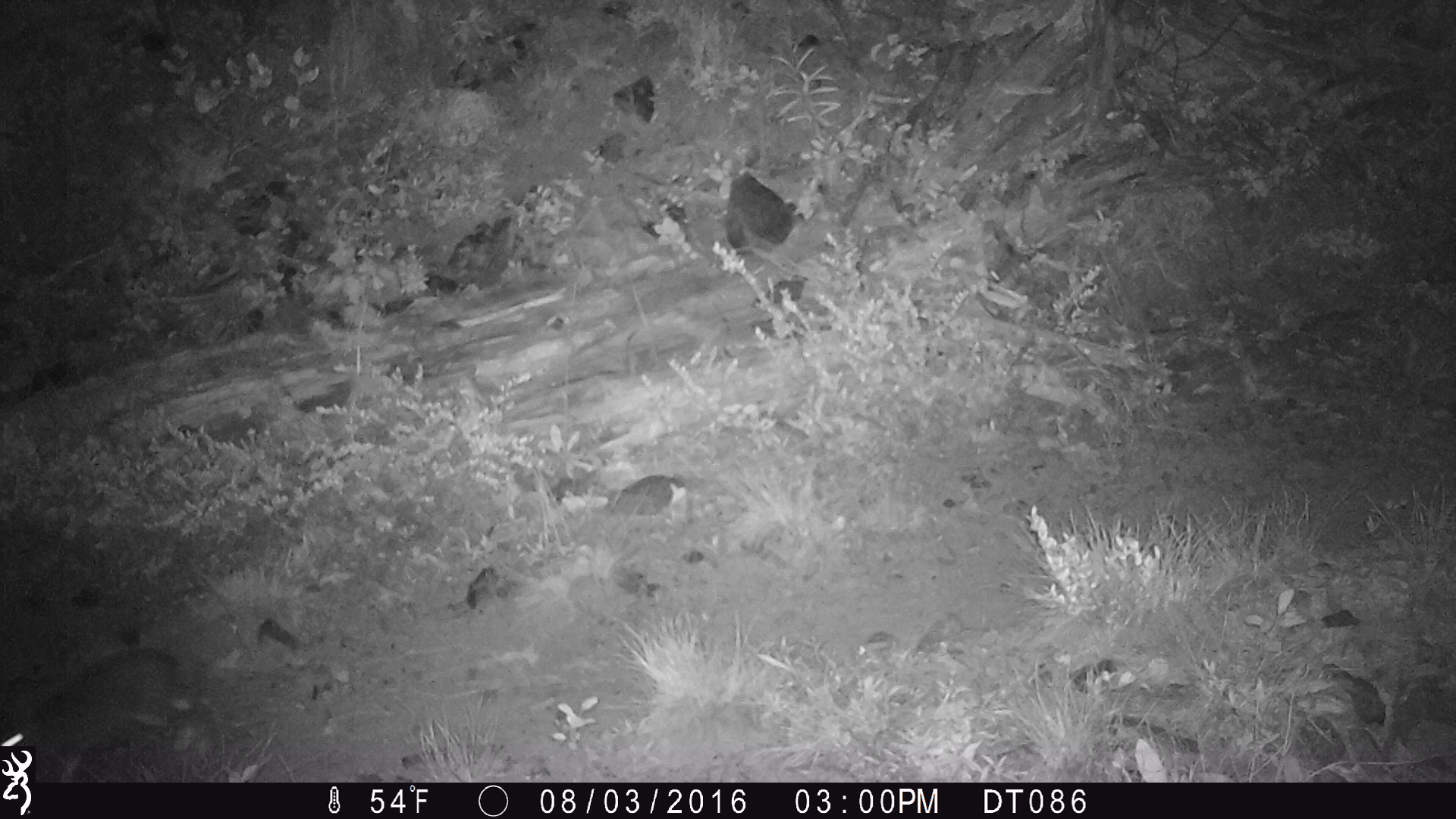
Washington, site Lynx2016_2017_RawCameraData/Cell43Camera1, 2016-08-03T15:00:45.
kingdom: Animalia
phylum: Chordata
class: Mammalia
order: Lagomorpha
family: Leporidae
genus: Lepus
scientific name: Lepus americanus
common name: snowshoe hare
Lepus americanus (snowshoe hare). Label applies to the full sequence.